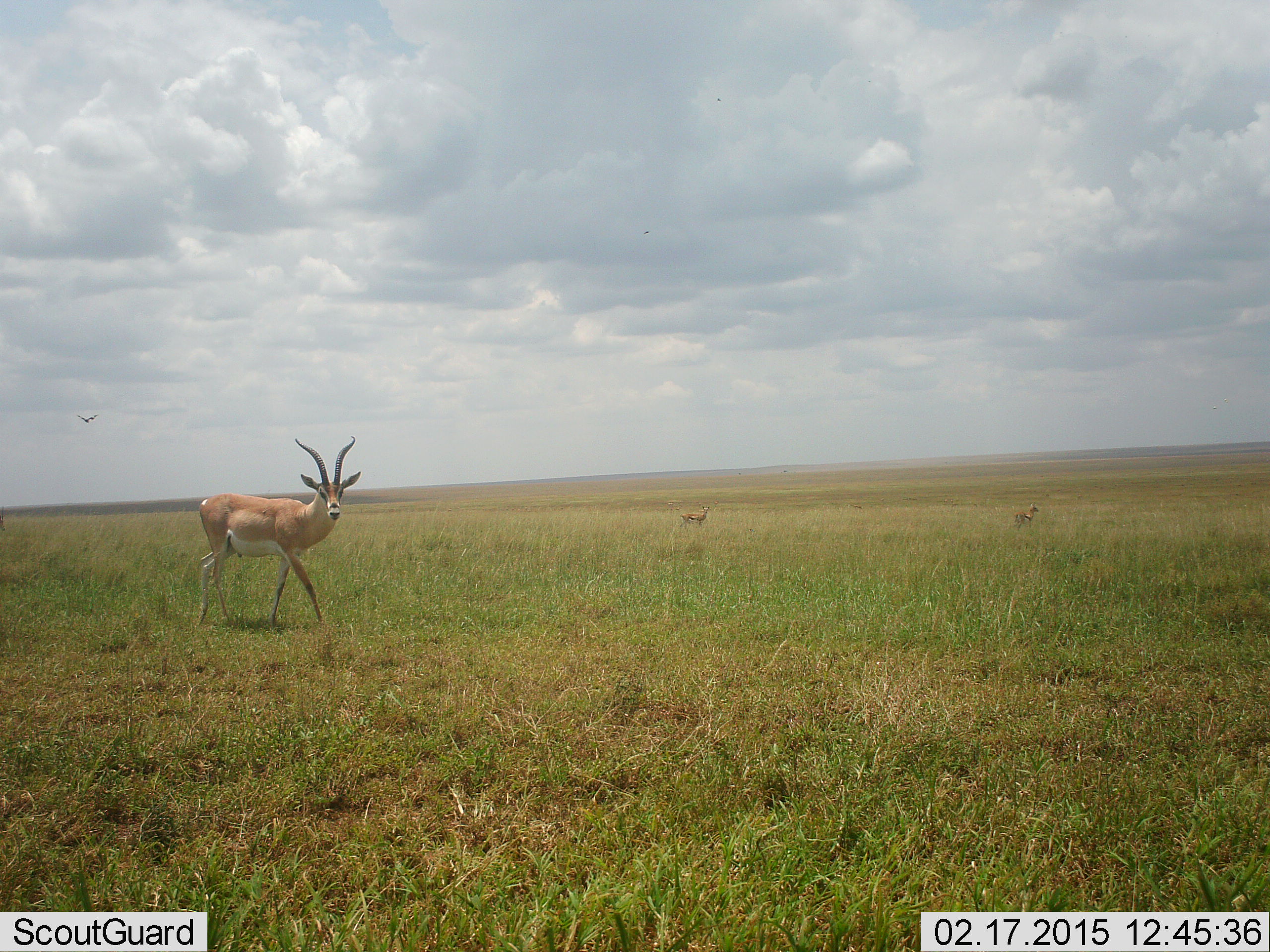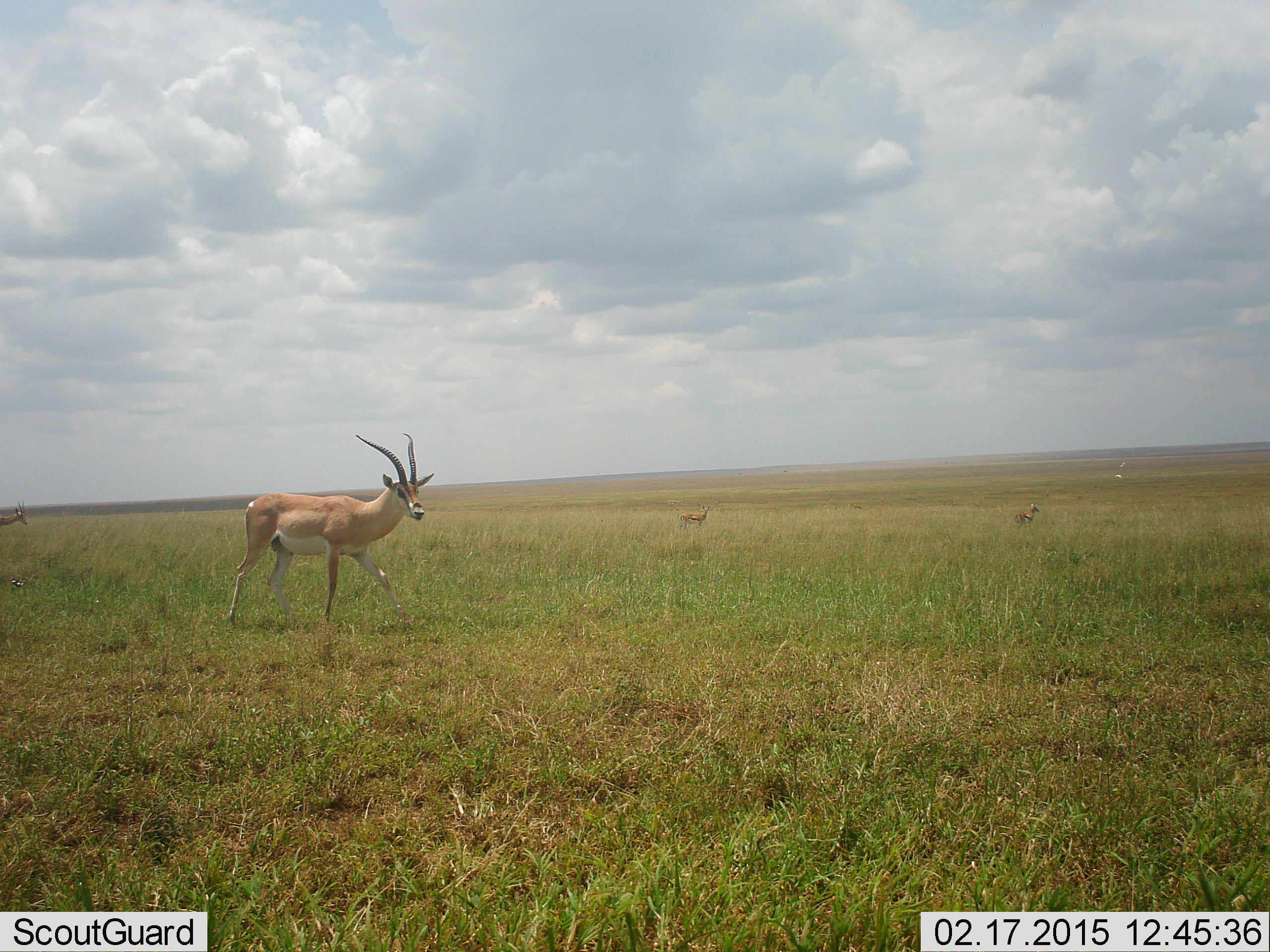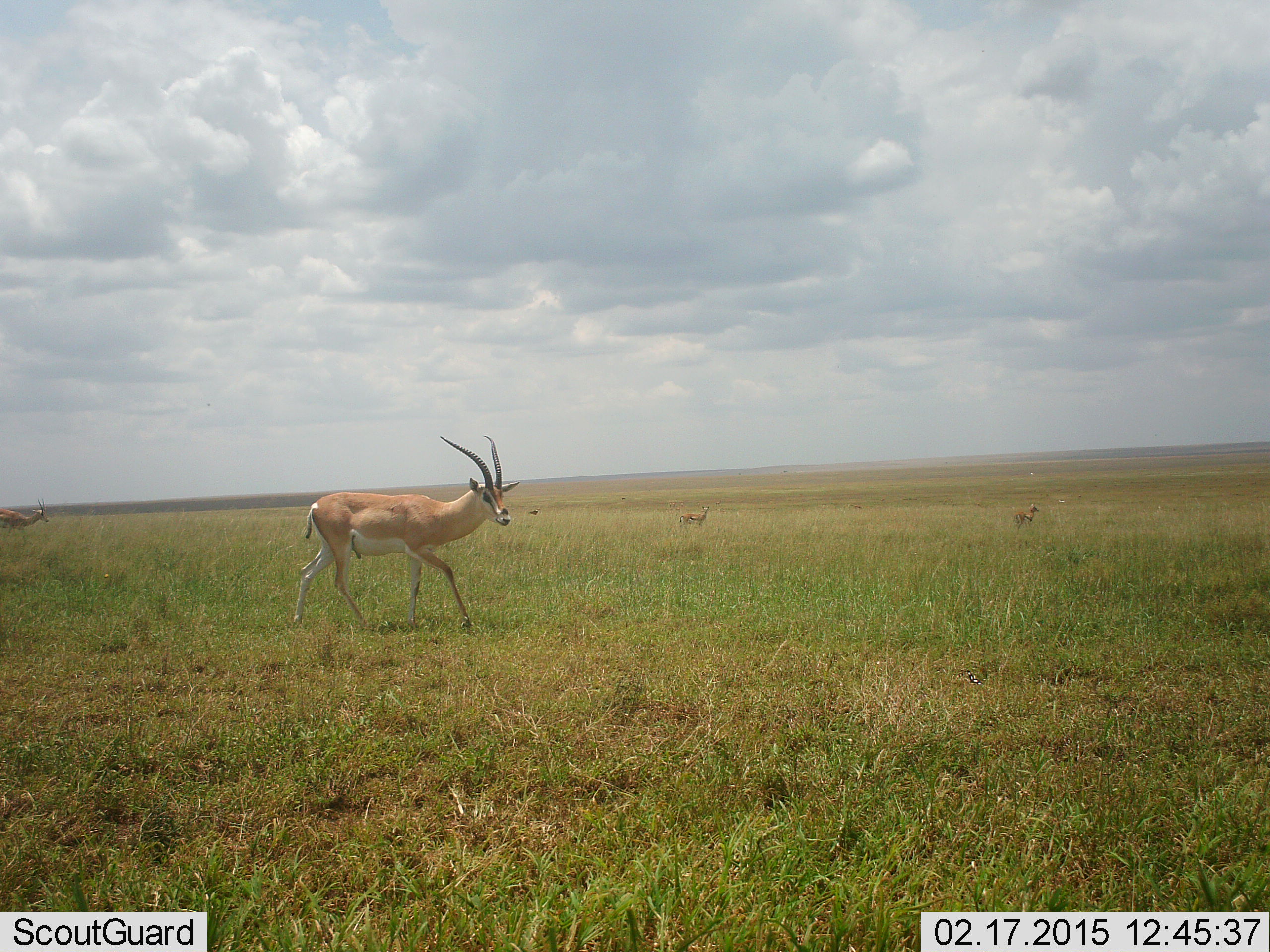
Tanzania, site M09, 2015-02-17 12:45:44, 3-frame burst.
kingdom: Animalia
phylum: Chordata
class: Mammalia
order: Artiodactyla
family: Bovidae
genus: Nanger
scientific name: Nanger granti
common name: grant's gazelle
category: gazellegrants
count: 2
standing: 25%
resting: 0%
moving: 81%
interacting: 0%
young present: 0%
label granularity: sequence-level